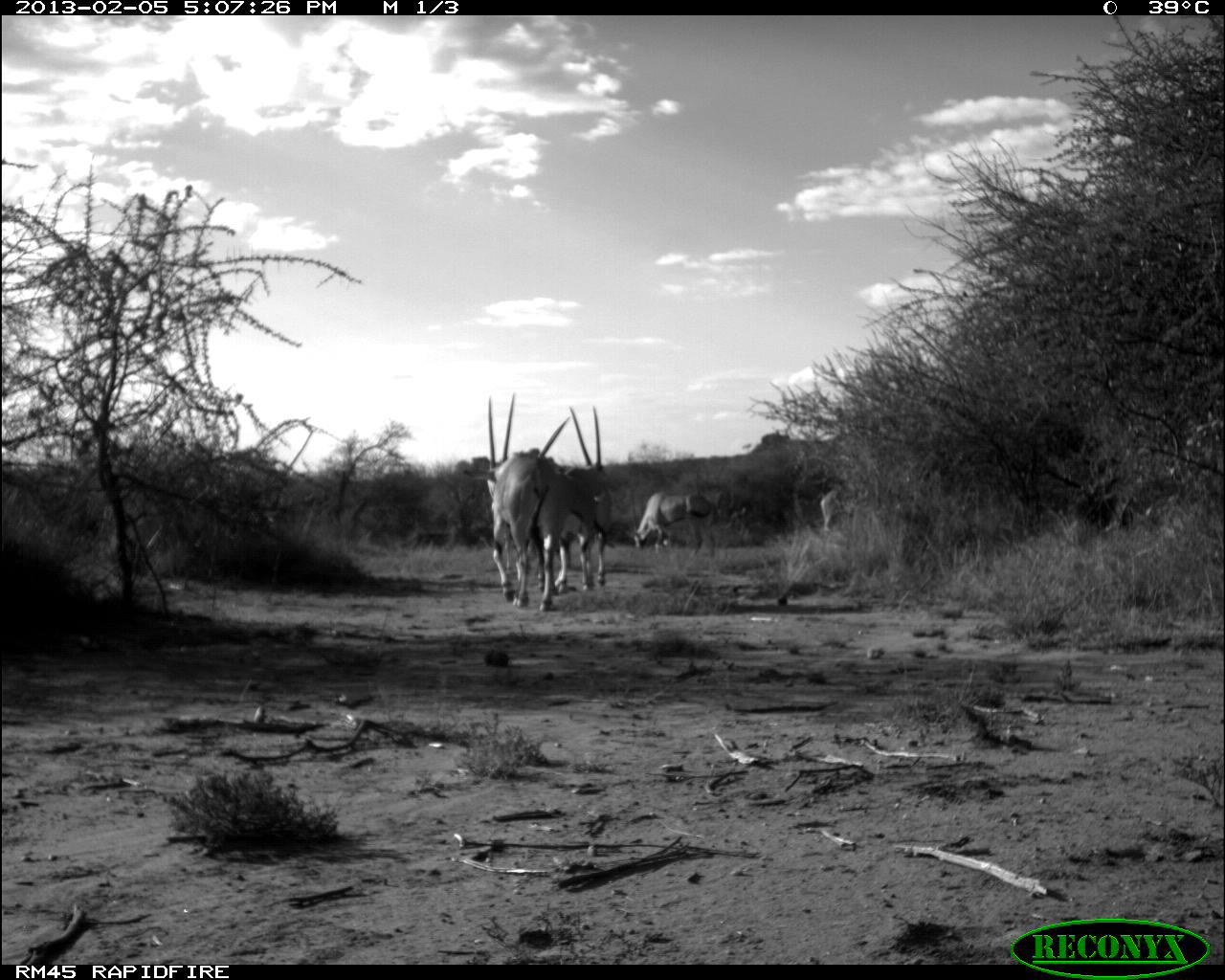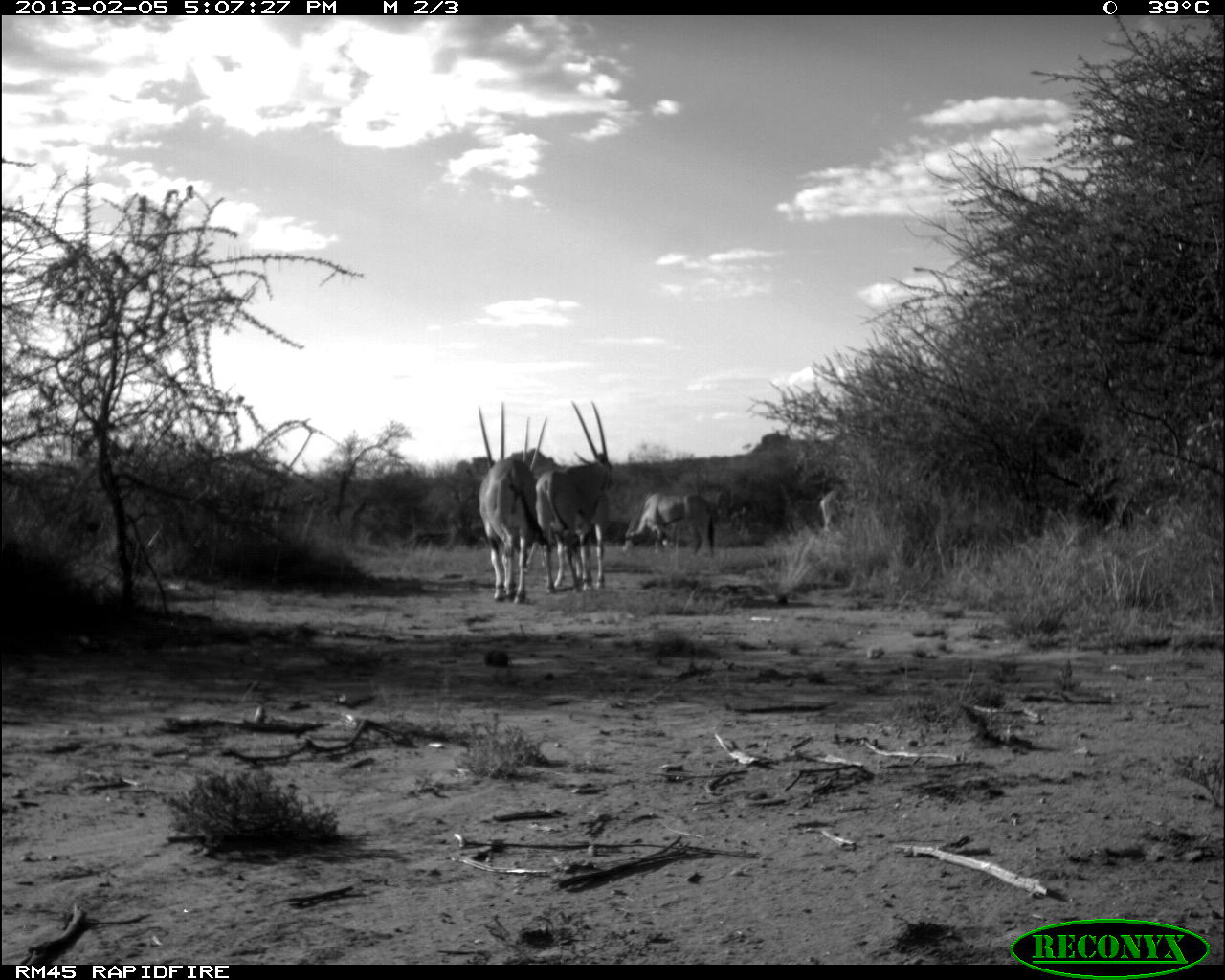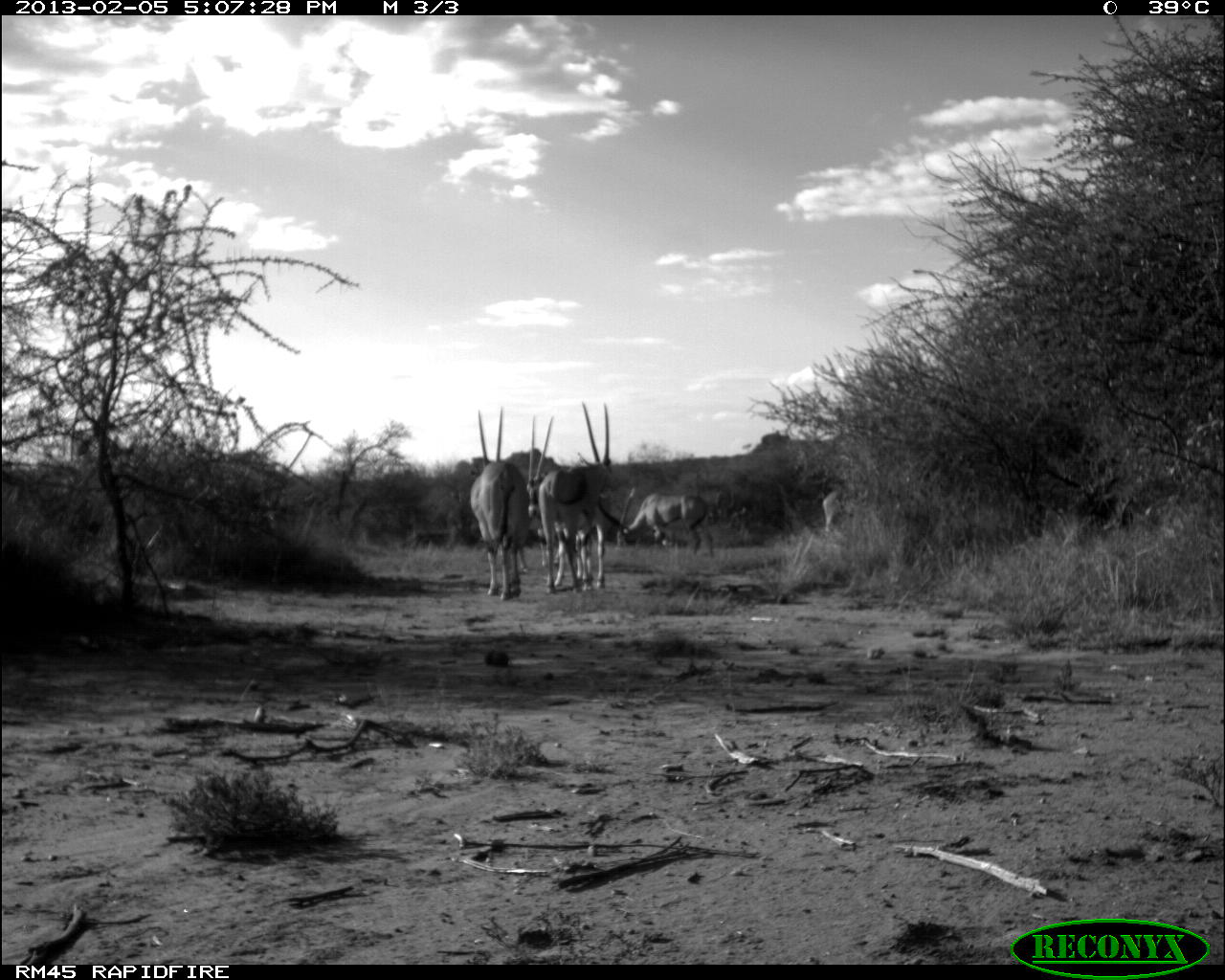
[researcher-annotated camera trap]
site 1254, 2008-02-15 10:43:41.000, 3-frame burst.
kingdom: Animalia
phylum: Chordata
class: Mammalia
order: Artiodactyla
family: Bovidae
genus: Aepyceros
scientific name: Aepyceros melampus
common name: impala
Aepyceros melampus (impala), count 4.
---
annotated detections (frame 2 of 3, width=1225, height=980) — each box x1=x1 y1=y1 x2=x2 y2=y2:
aepyceros melampus: x1=534 y1=401 x2=615 y2=594; x1=477 y1=403 x2=547 y2=605; x1=508 y1=419 x2=564 y2=593; x1=621 y1=489 x2=714 y2=561; x1=819 y1=488 x2=843 y2=532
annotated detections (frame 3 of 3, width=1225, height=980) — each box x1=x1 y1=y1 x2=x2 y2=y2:
aepyceros melampus: x1=536 y1=404 x2=619 y2=595; x1=525 y1=419 x2=629 y2=568; x1=469 y1=410 x2=531 y2=602; x1=615 y1=487 x2=712 y2=558; x1=821 y1=489 x2=854 y2=534